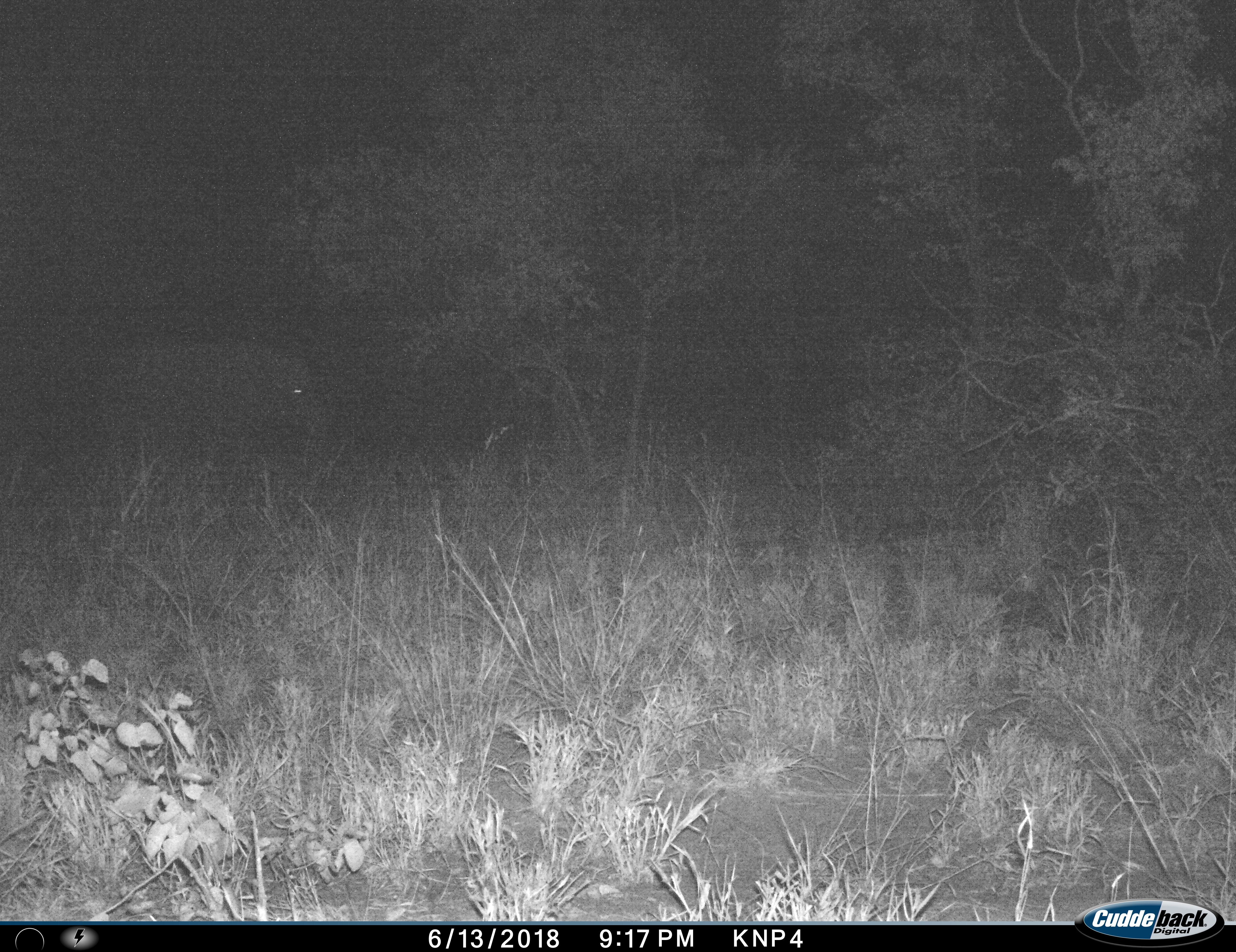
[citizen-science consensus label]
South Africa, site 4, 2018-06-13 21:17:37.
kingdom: Animalia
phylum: Chordata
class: Mammalia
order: Artiodactyla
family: Hippopotamidae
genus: Hippopotamus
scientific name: Hippopotamus amphibius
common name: hippopotamus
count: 1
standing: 25%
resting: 0%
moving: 75%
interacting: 0%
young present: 0%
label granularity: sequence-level